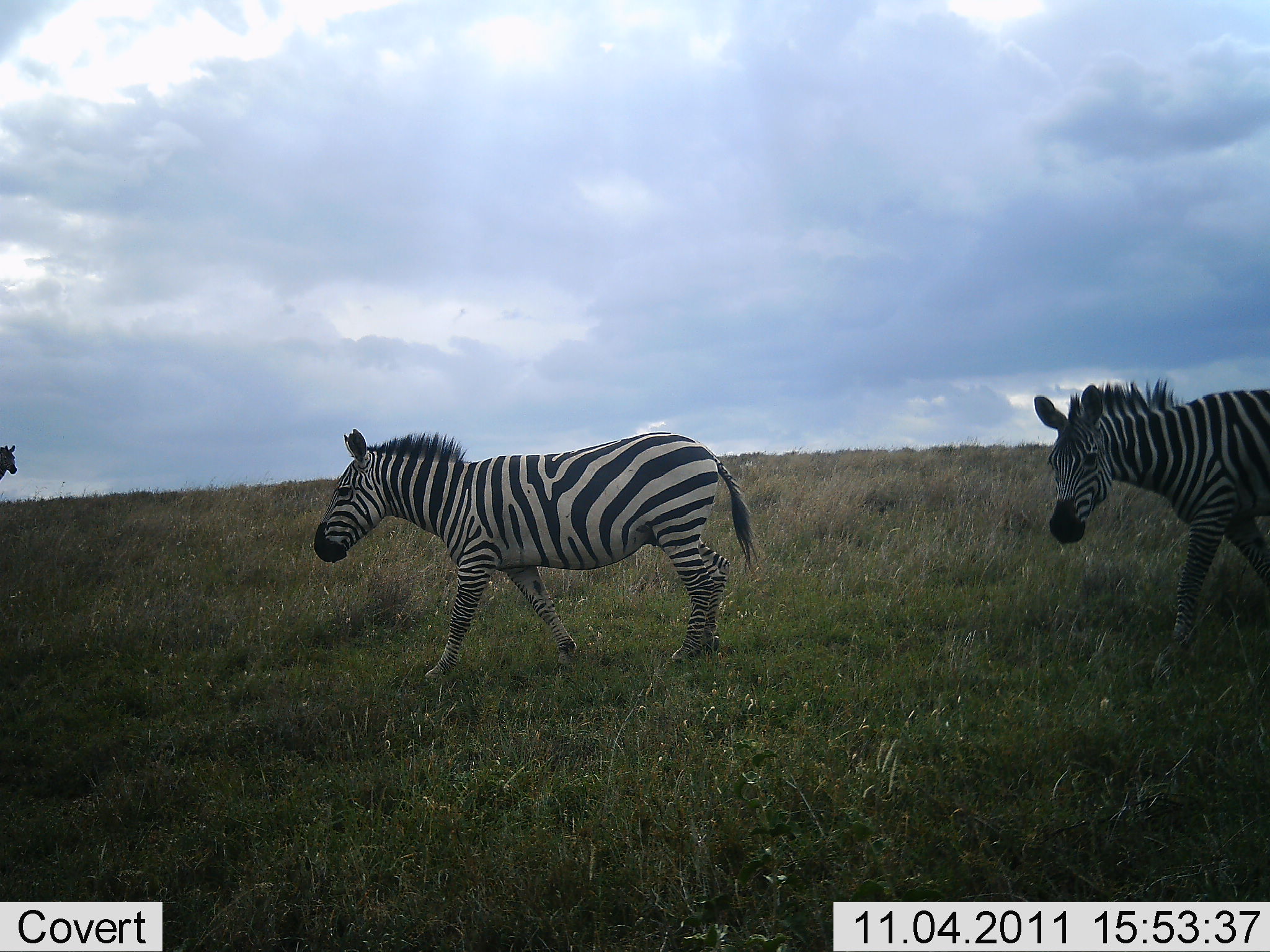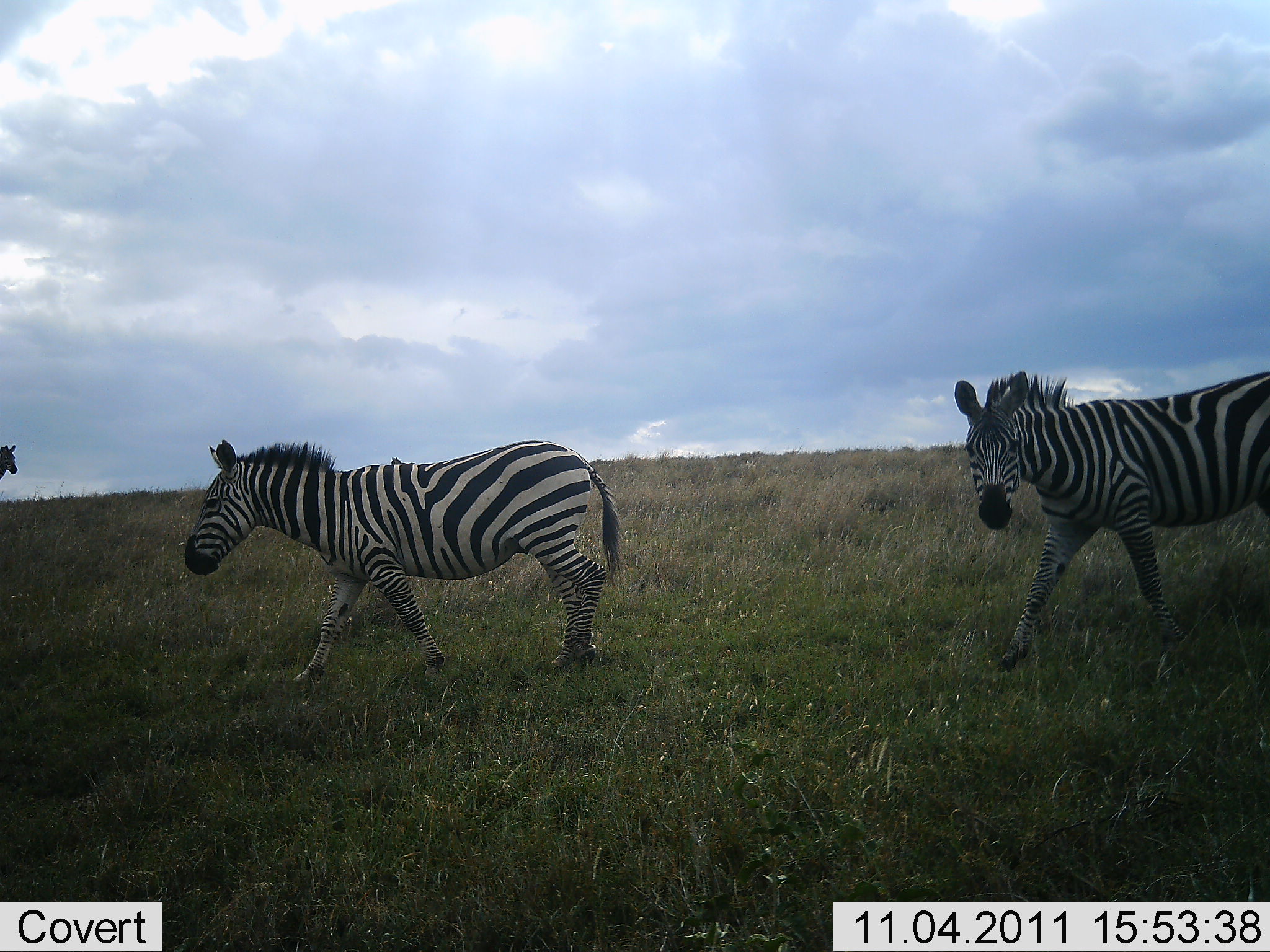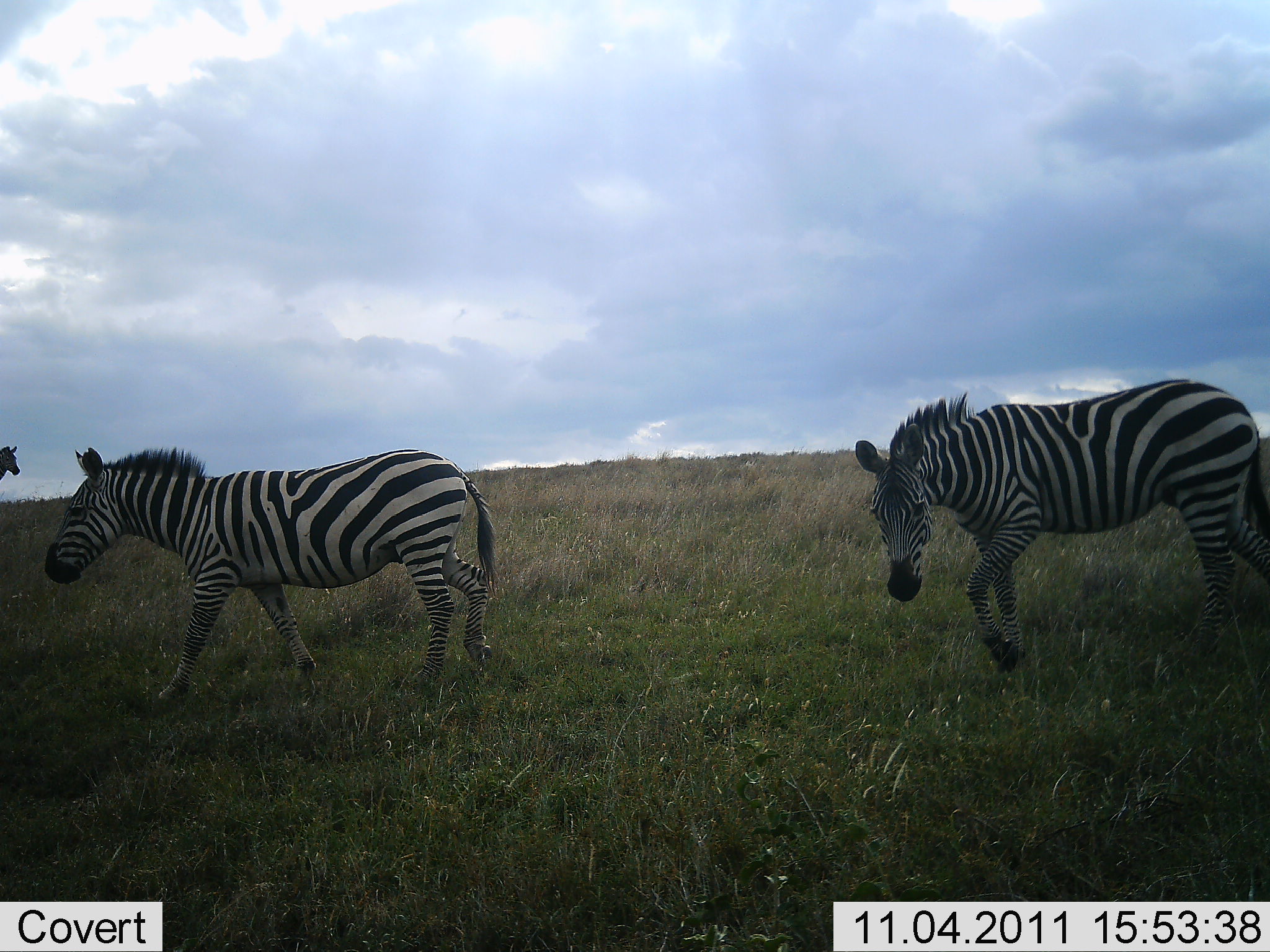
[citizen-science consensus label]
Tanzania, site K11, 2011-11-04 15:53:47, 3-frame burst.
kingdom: Animalia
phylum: Chordata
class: Mammalia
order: Perissodactyla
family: Equidae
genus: Equus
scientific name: Equus quagga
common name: plains zebra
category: zebra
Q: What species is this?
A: Zebra (plains zebra) (Equus quagga).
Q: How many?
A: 2.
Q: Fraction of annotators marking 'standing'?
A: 30%.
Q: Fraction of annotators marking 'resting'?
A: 0%.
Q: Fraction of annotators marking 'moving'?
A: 100%.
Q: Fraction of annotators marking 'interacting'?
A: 0%.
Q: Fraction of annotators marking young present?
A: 0%.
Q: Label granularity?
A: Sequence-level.